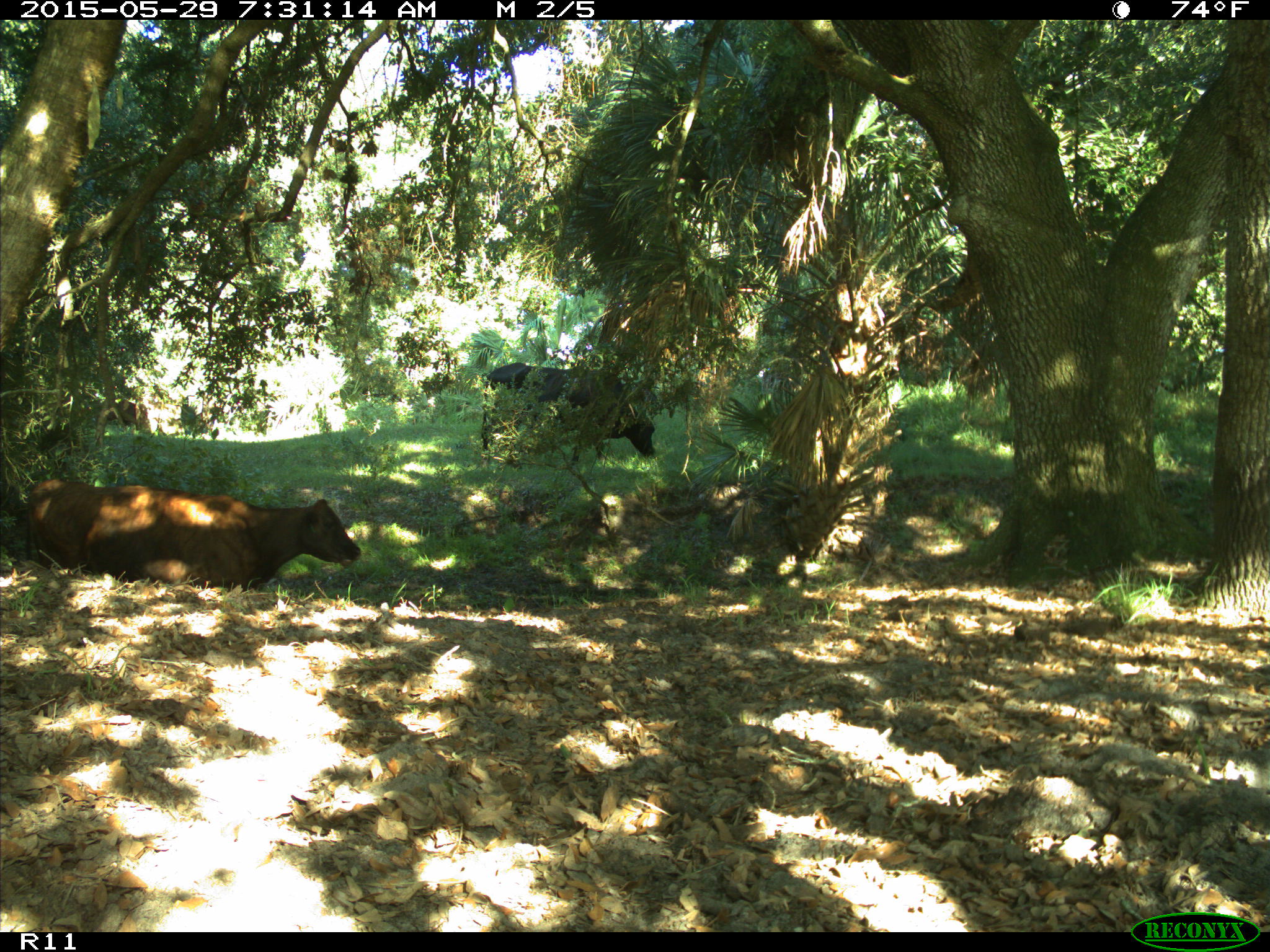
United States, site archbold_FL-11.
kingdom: Animalia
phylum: Chordata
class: Mammalia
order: Artiodactyla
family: Bovidae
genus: Bos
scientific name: Bos taurus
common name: domestic cow